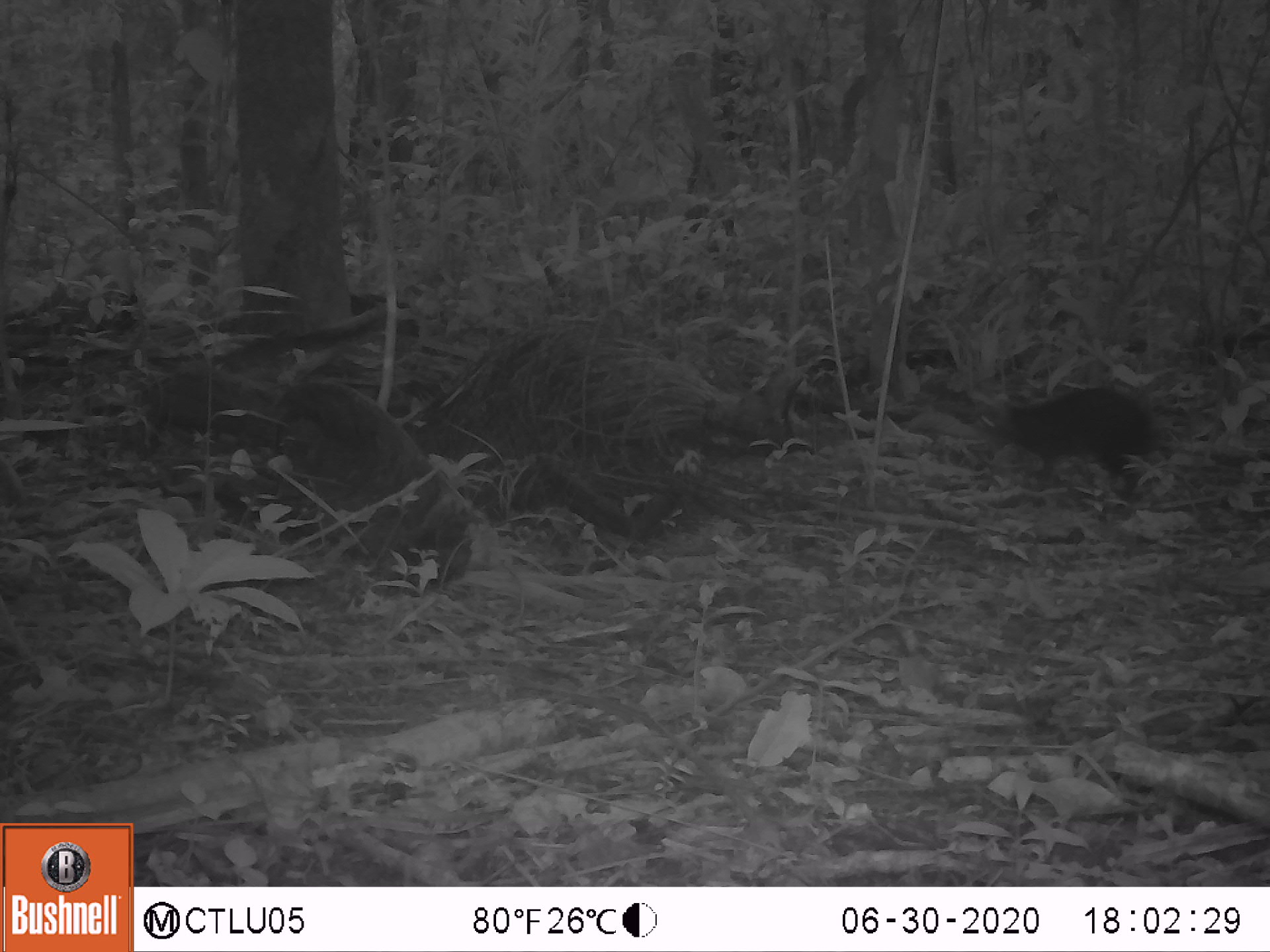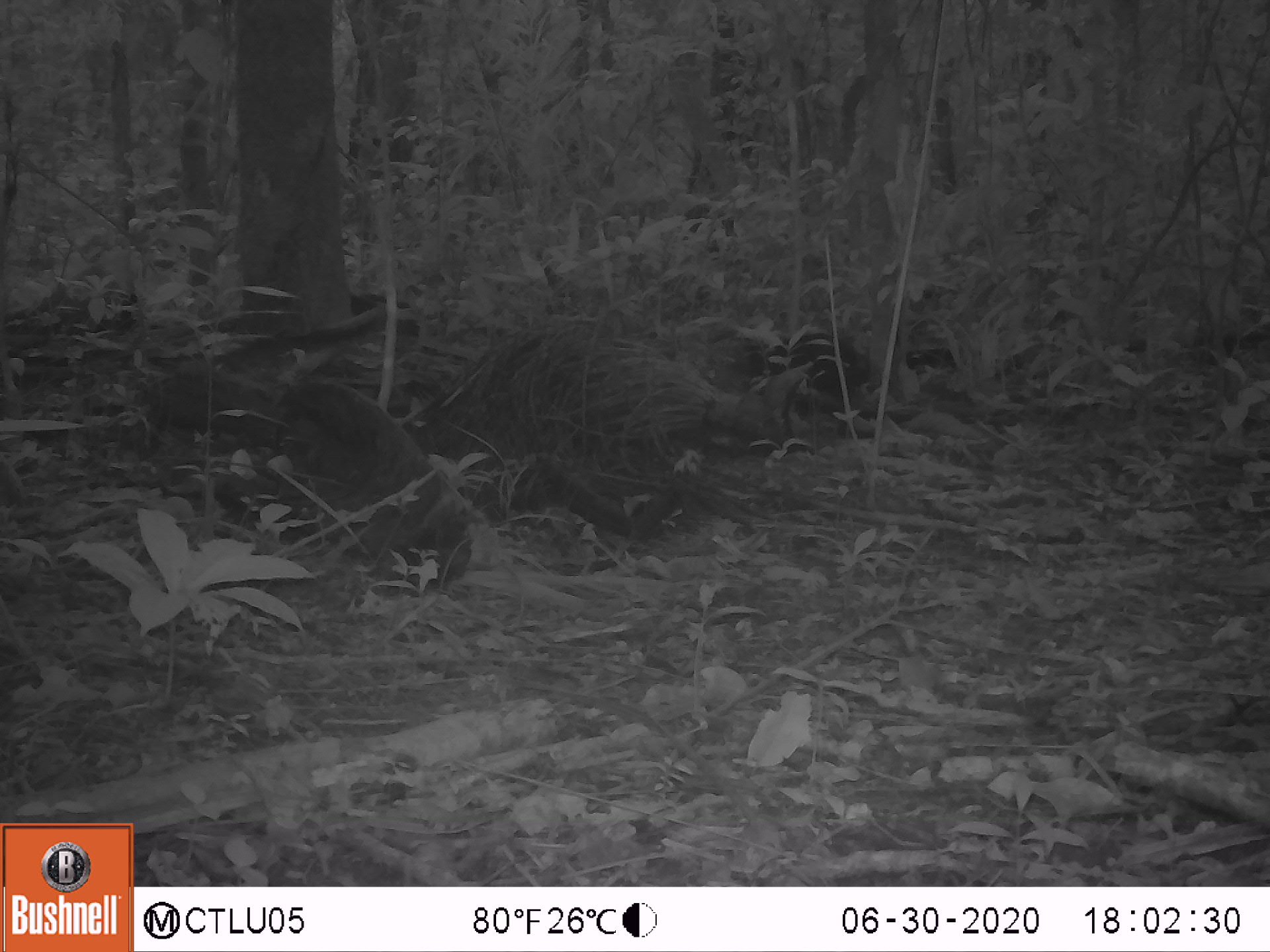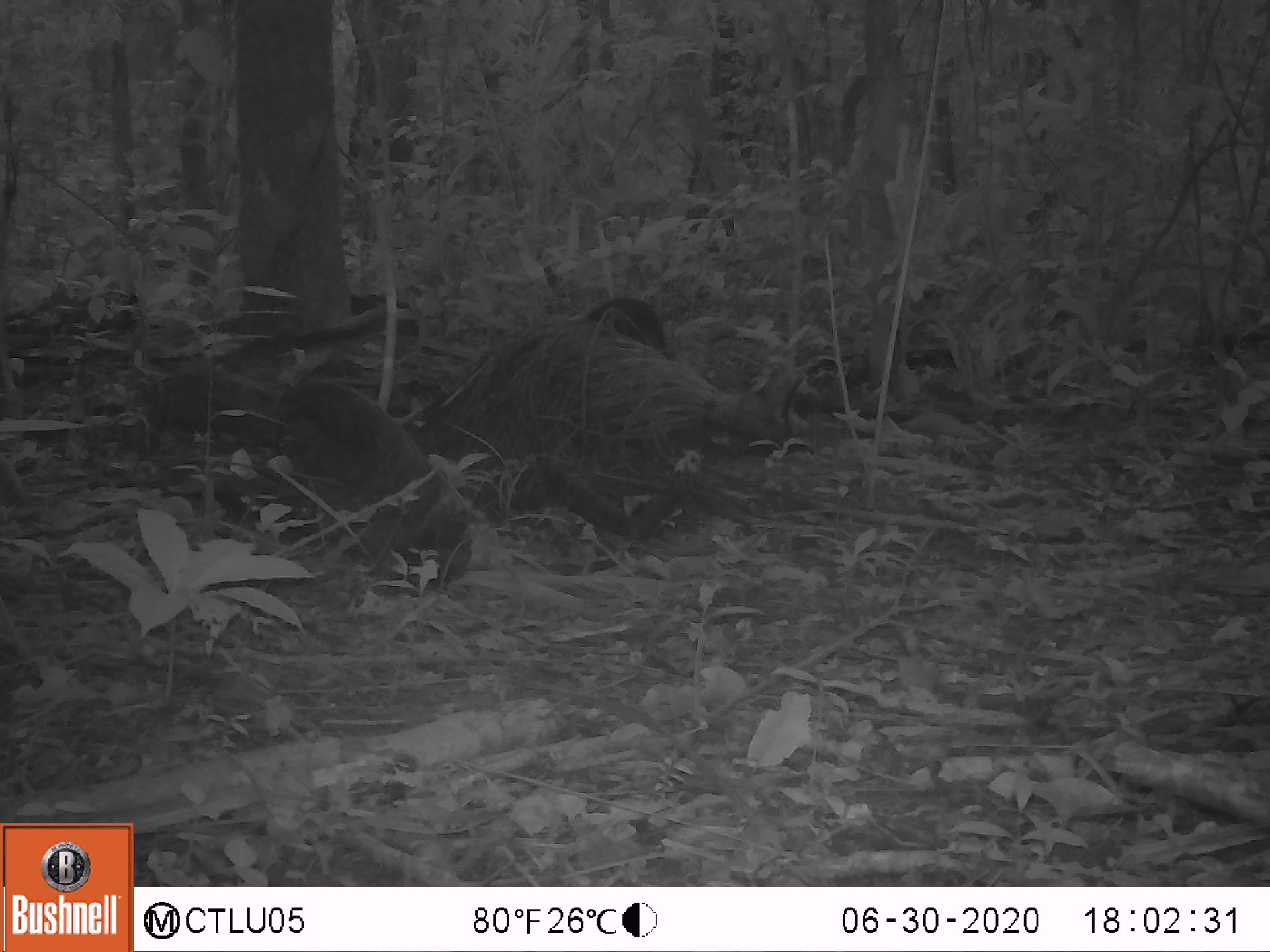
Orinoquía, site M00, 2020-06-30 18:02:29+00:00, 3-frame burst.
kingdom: Animalia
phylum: Chordata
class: Mammalia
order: Rodentia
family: Dasyproctidae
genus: Dasyprocta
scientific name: Dasyprocta fuliginosa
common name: black agouti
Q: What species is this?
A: Black agouti (Dasyprocta fuliginosa).